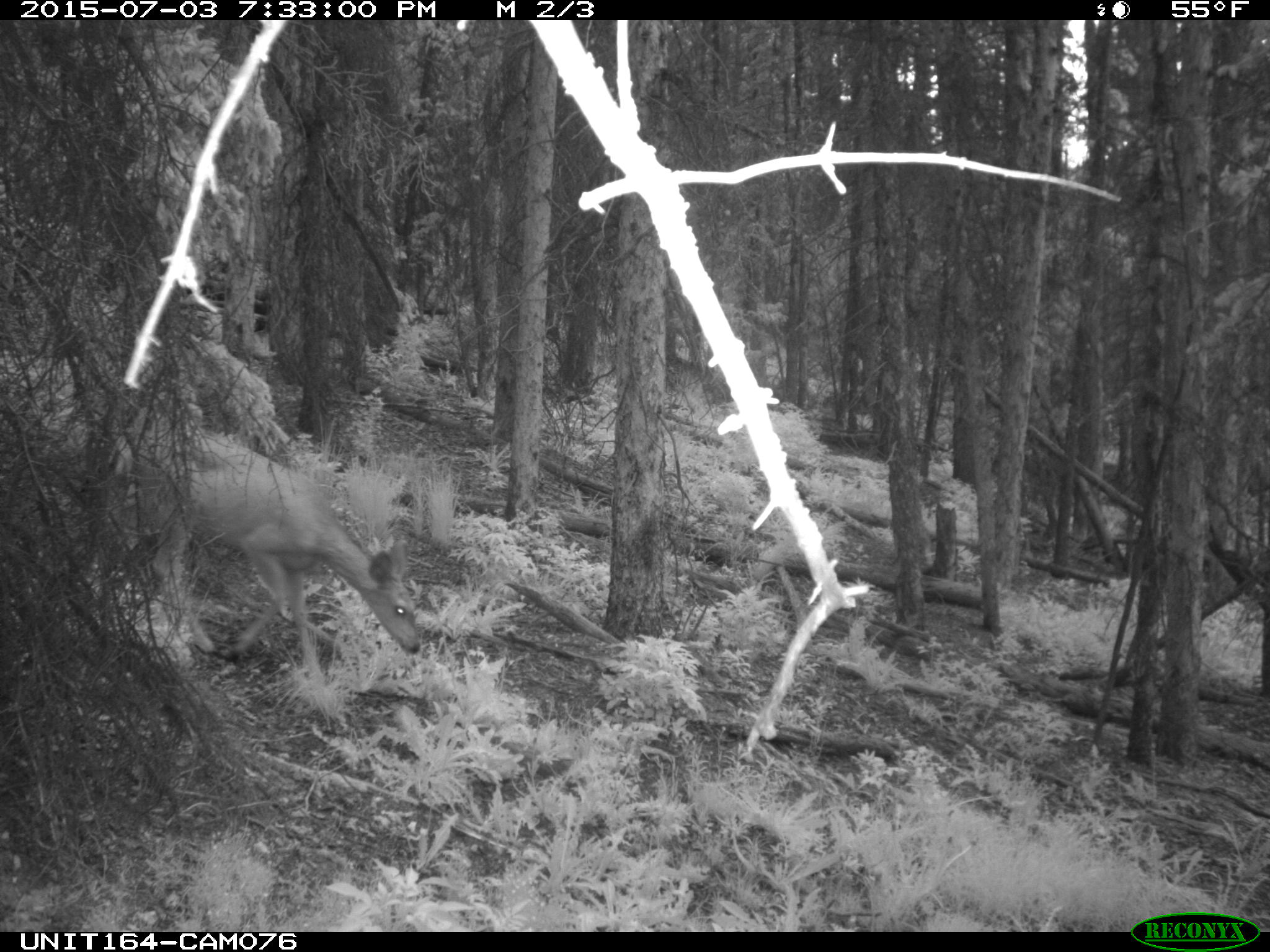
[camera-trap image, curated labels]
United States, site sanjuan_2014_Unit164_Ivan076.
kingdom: Animalia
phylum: Chordata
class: Mammalia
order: Artiodactyla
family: Cervidae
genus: Odocoileus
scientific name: Odocoileus hemionus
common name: mule deer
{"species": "Odocoileus hemionus (mule deer)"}